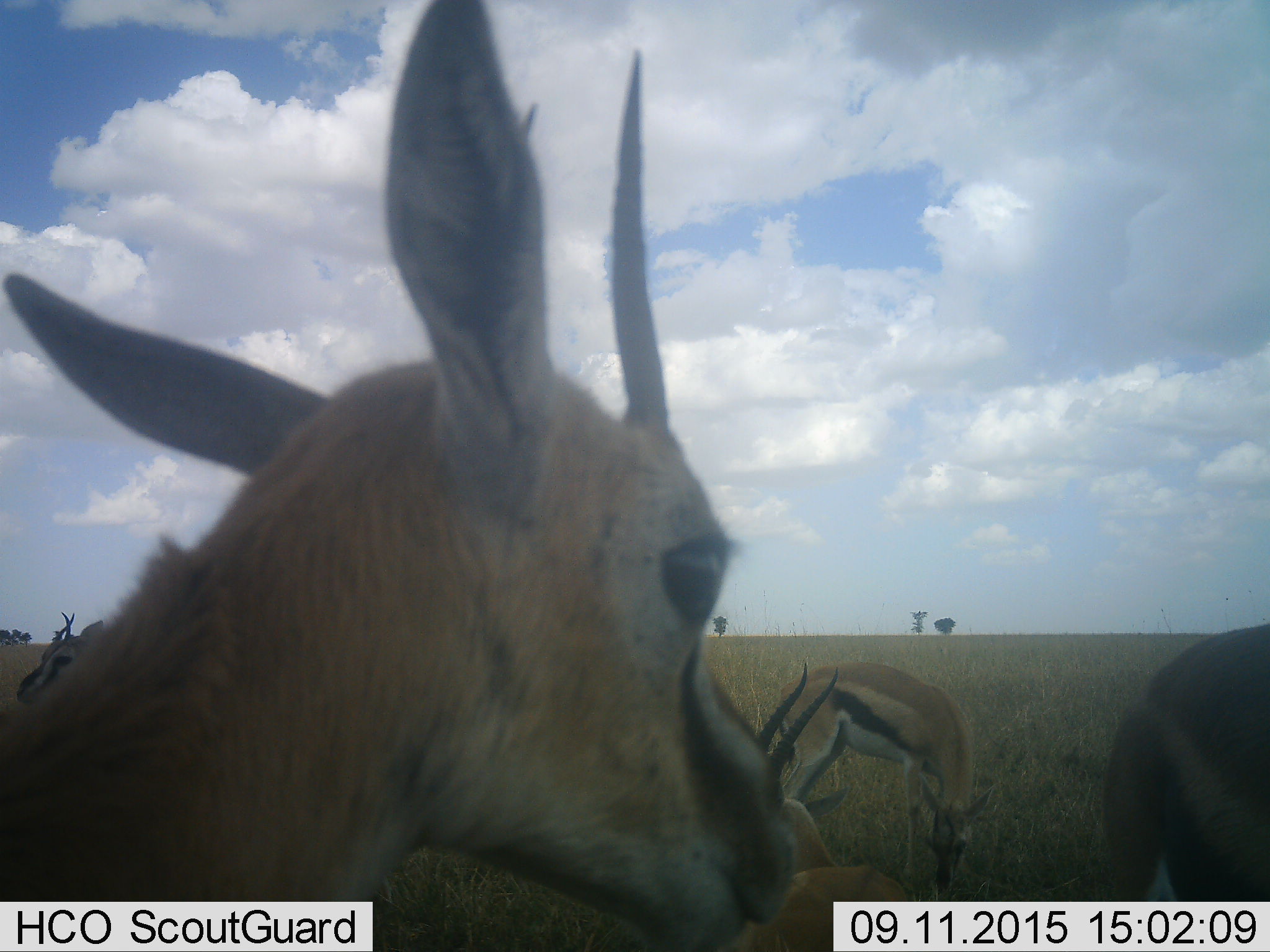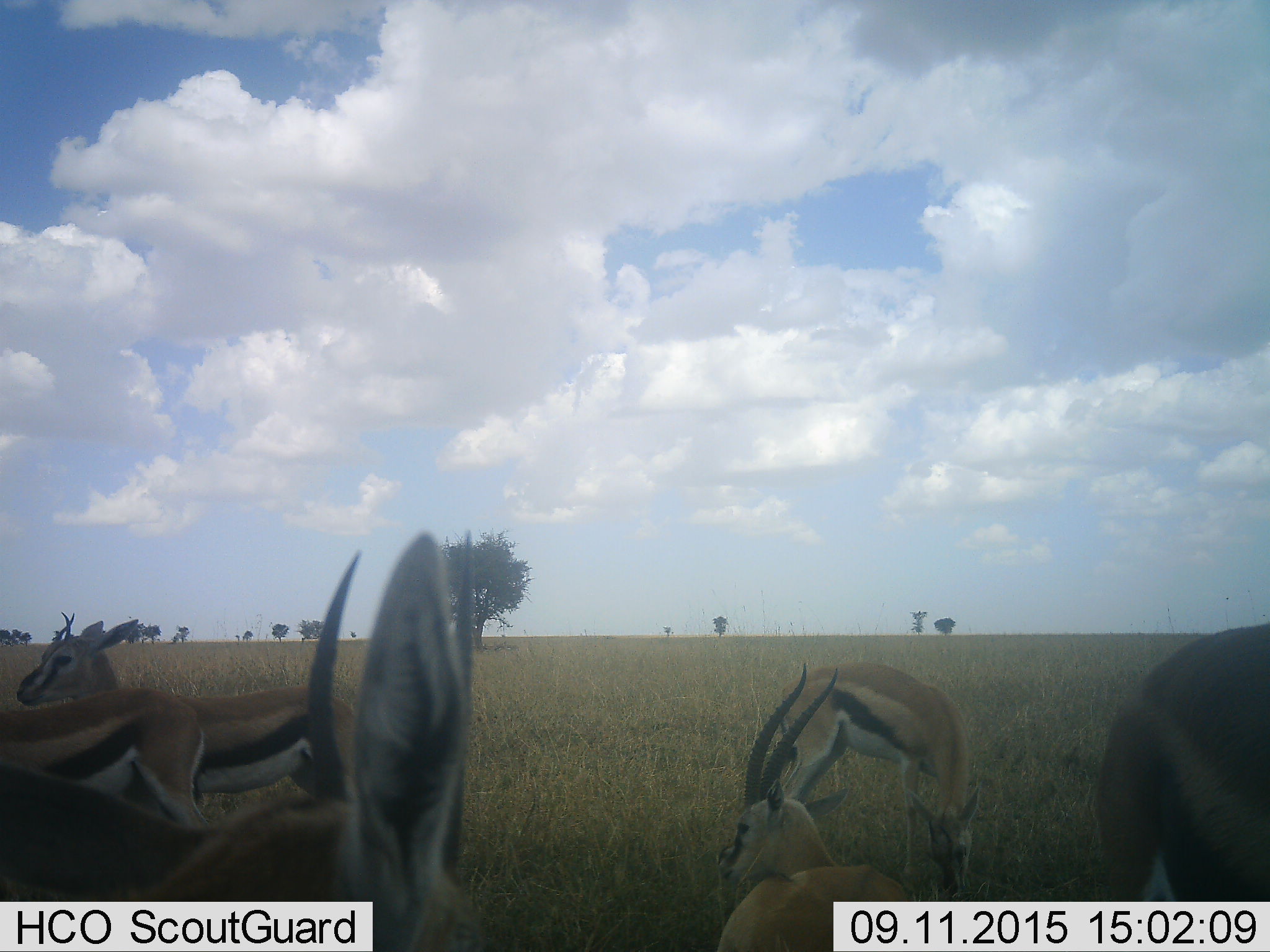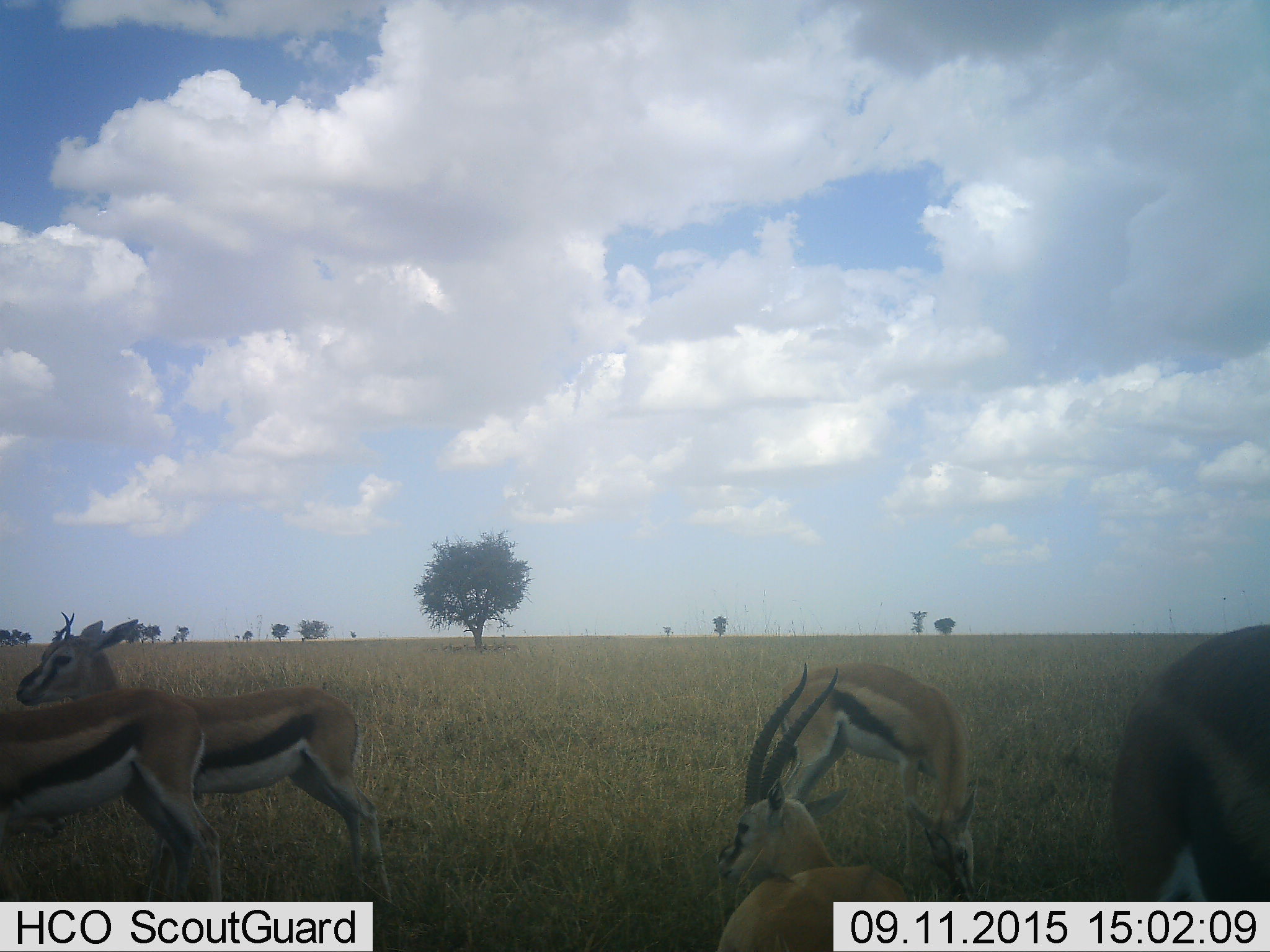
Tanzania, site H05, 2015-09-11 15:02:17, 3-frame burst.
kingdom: Animalia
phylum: Chordata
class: Mammalia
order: Artiodactyla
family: Bovidae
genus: Eudorcas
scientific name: Eudorcas thomsonii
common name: thomson's gazelle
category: gazellethomsons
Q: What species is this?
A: Gazellethomsons (thomson's gazelle) (Eudorcas thomsonii).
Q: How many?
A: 6.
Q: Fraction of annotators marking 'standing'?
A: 80%.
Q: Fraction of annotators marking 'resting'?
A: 60%.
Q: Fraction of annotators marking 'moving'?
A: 10%.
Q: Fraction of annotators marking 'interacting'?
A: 0%.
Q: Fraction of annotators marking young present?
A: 0%.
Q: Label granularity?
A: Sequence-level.